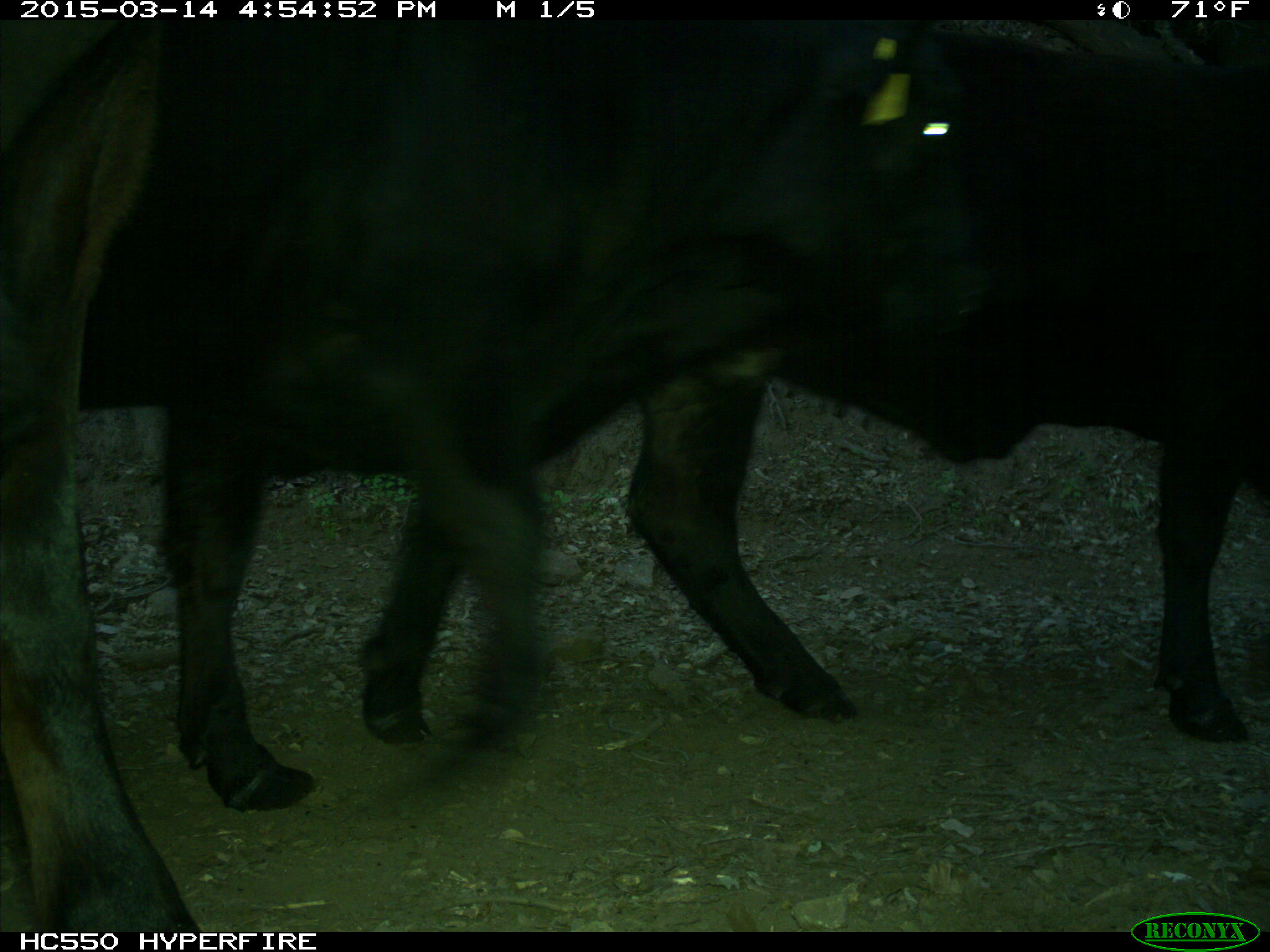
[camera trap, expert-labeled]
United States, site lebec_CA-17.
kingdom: Animalia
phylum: Chordata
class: Mammalia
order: Artiodactyla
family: Bovidae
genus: Bos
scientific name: Bos taurus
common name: domestic cow